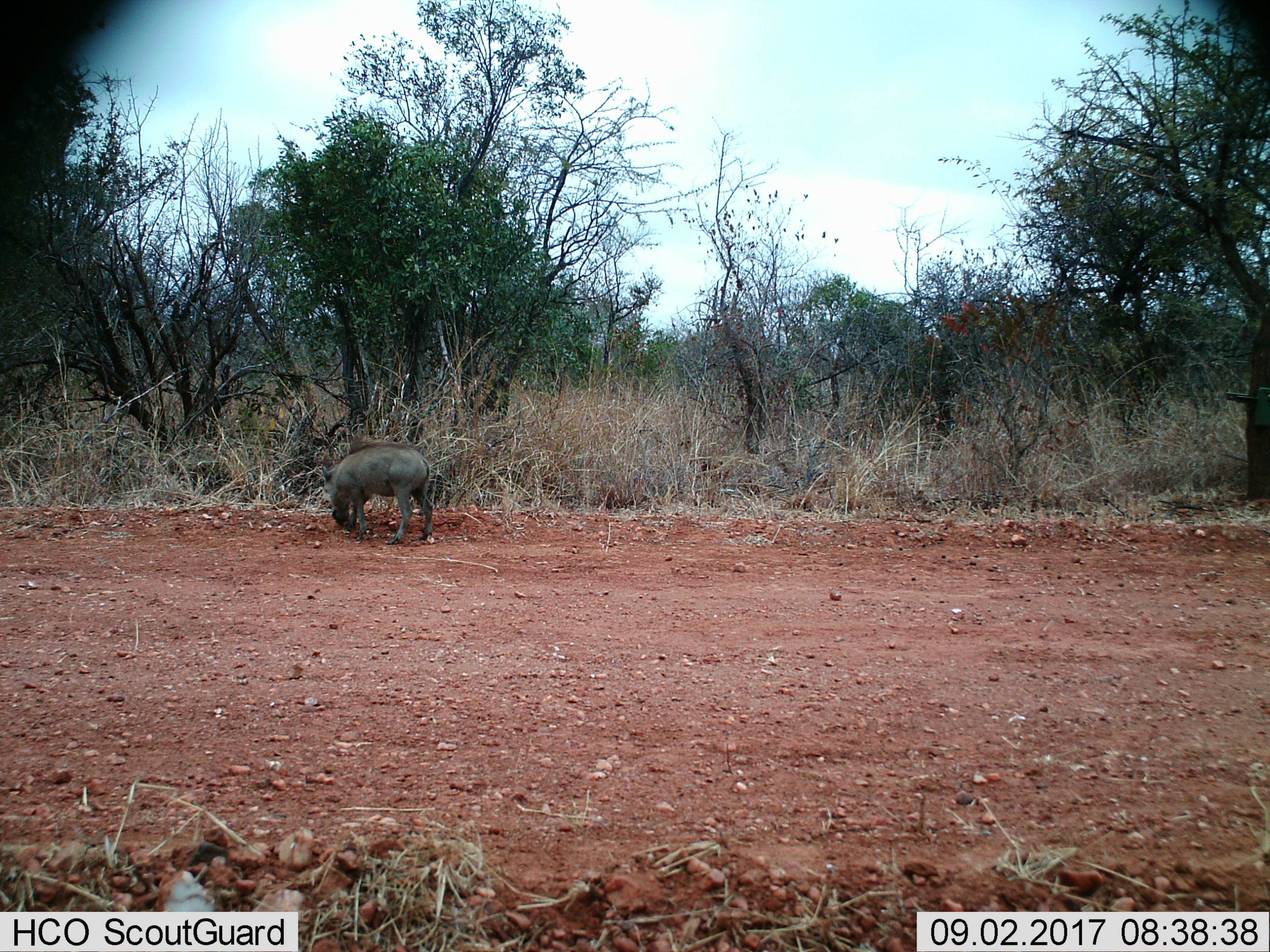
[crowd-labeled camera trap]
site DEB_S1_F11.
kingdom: Animalia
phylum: Chordata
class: Mammalia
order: Artiodactyla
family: Suidae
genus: Phacochoerus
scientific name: Phacochoerus africanus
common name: warthog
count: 1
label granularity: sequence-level